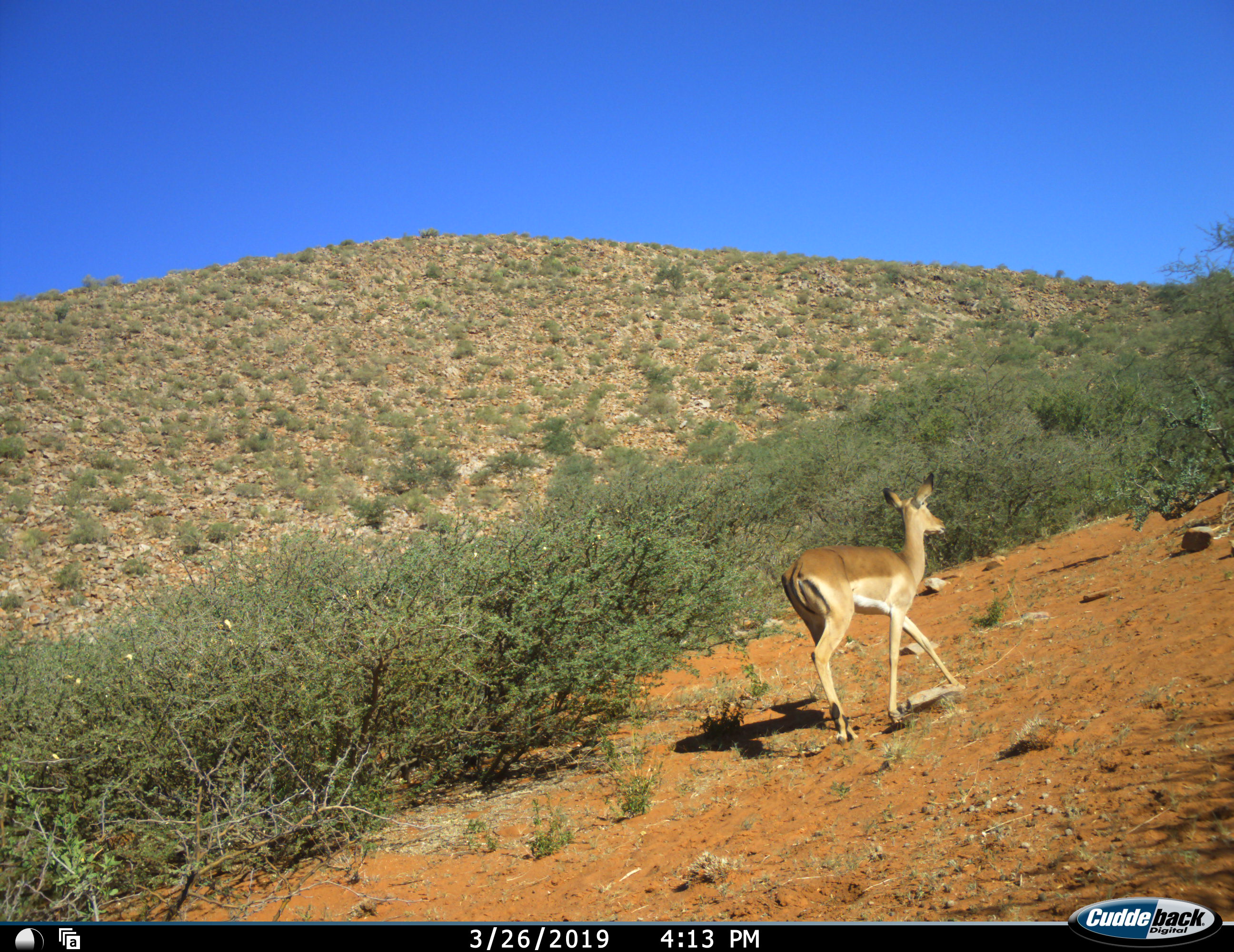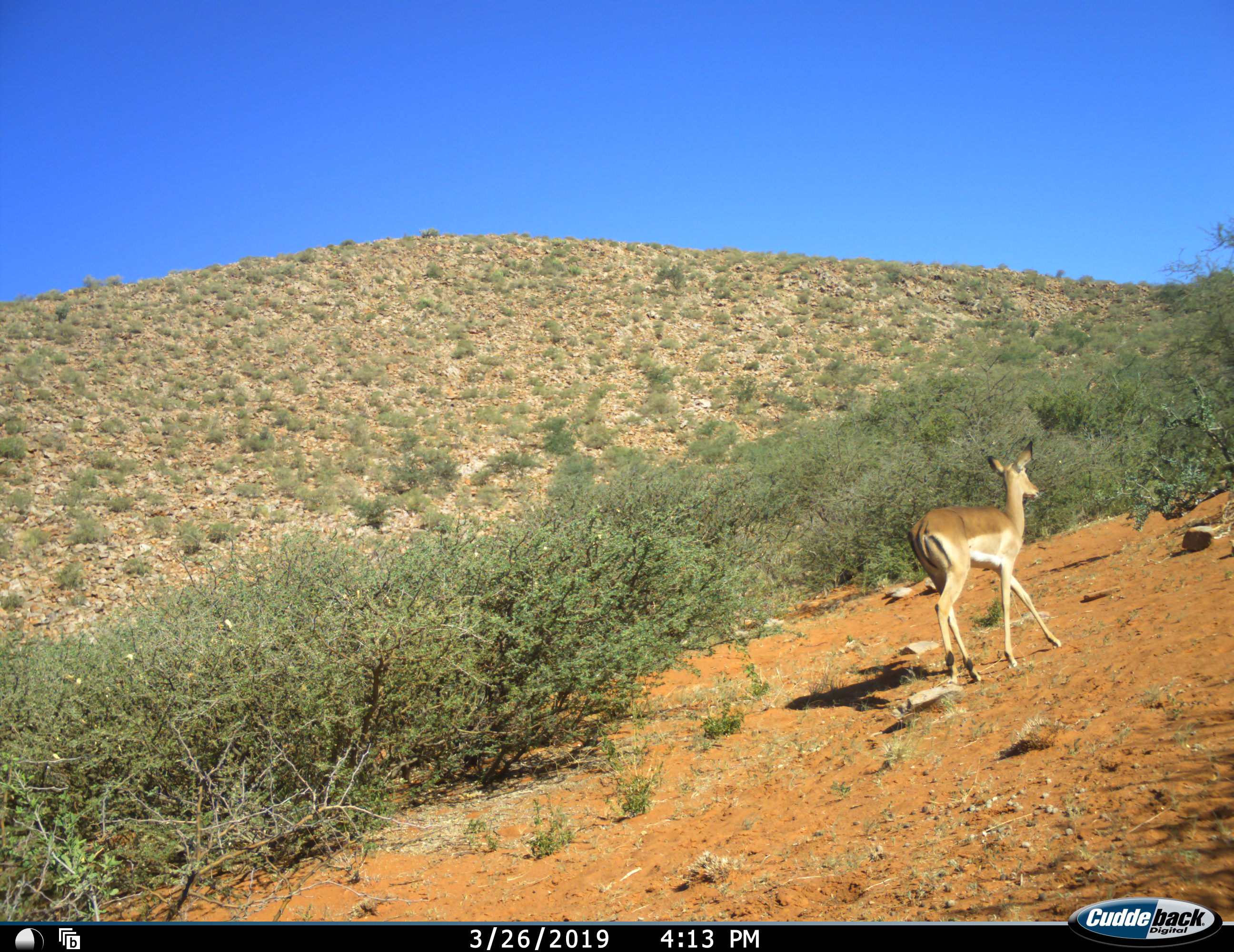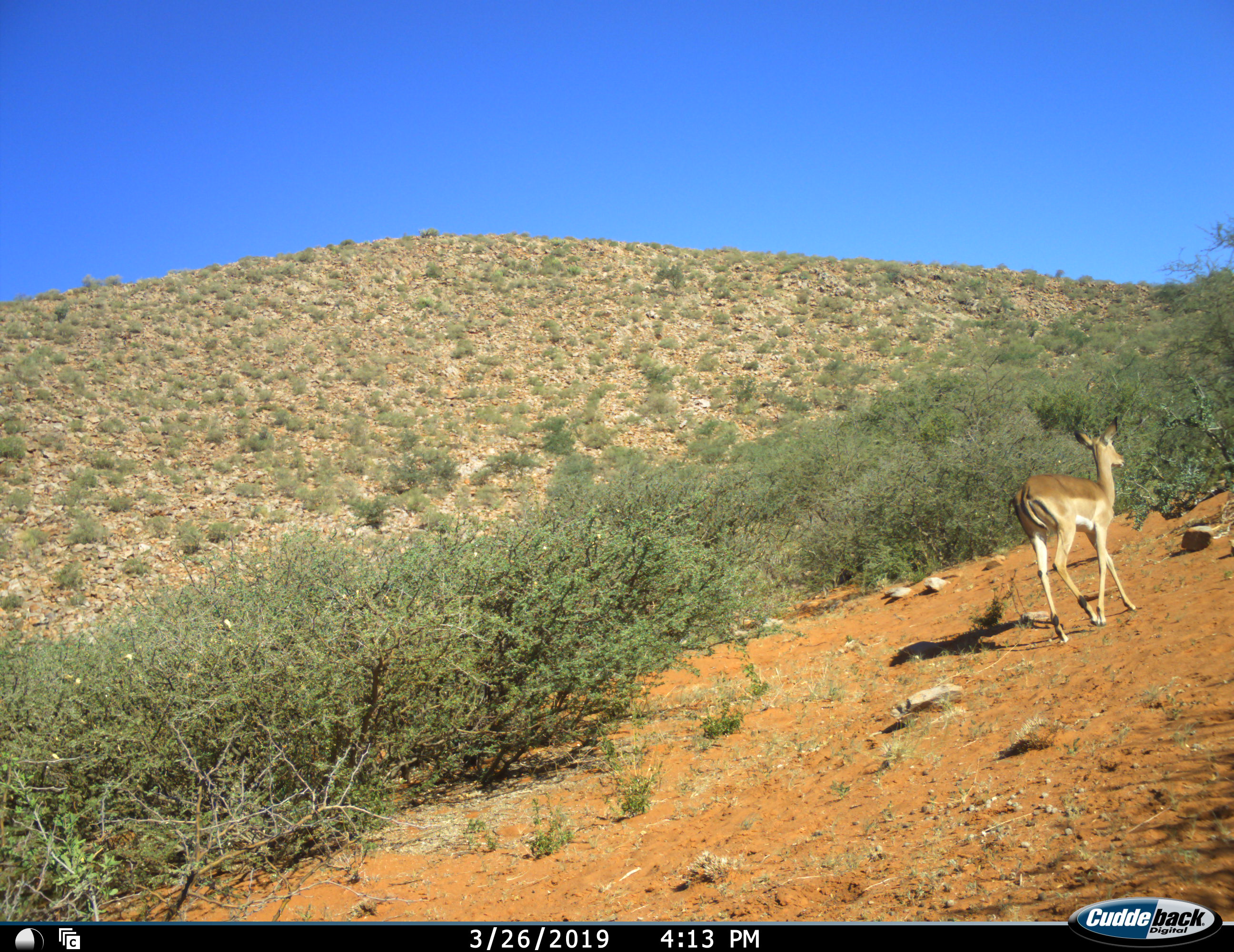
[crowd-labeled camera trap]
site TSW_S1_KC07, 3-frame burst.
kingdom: Animalia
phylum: Chordata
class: Mammalia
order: Artiodactyla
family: Bovidae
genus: Aepyceros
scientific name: Aepyceros melampus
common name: impala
Impala (Aepyceros melampus), count 1. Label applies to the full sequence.